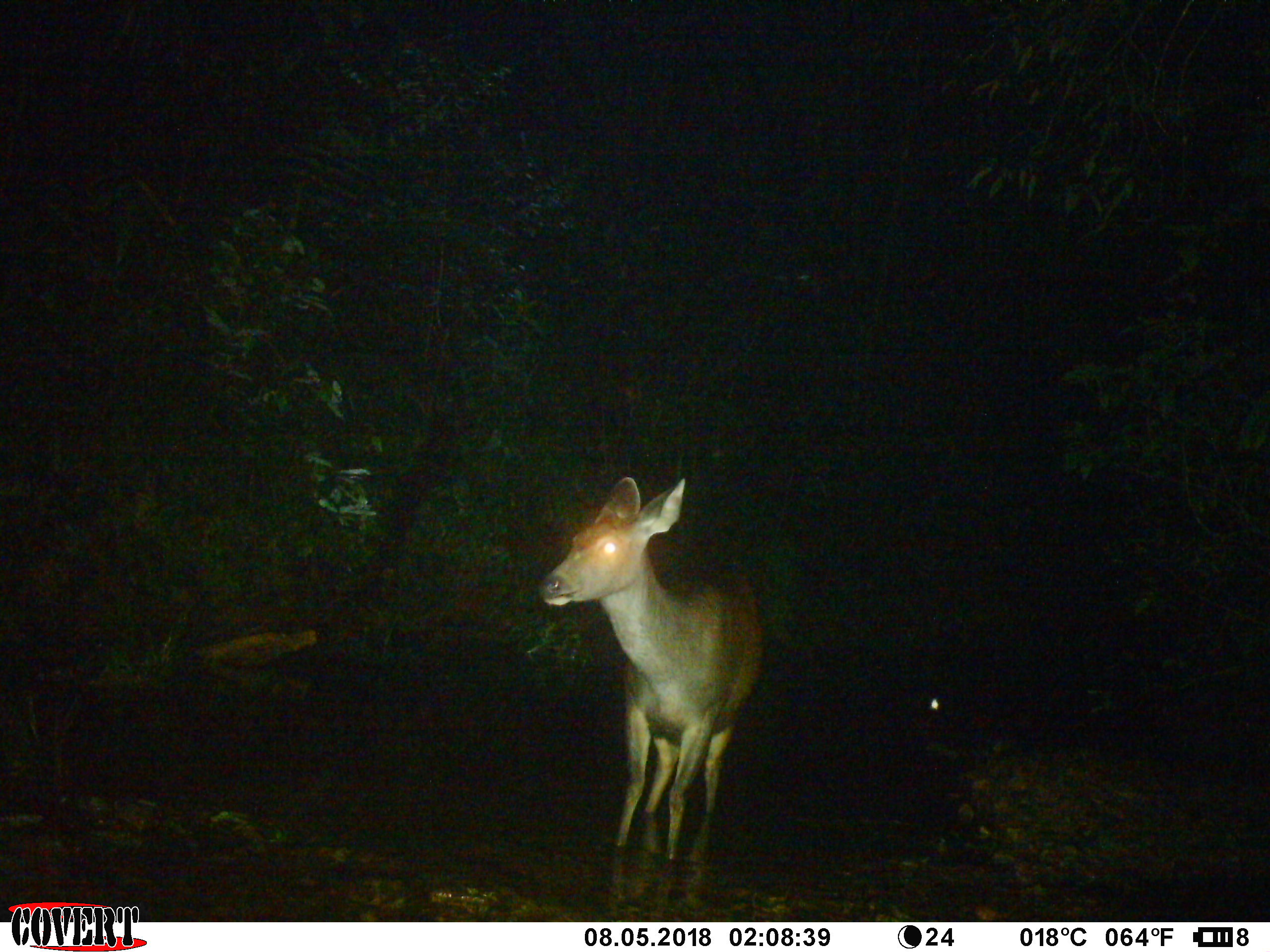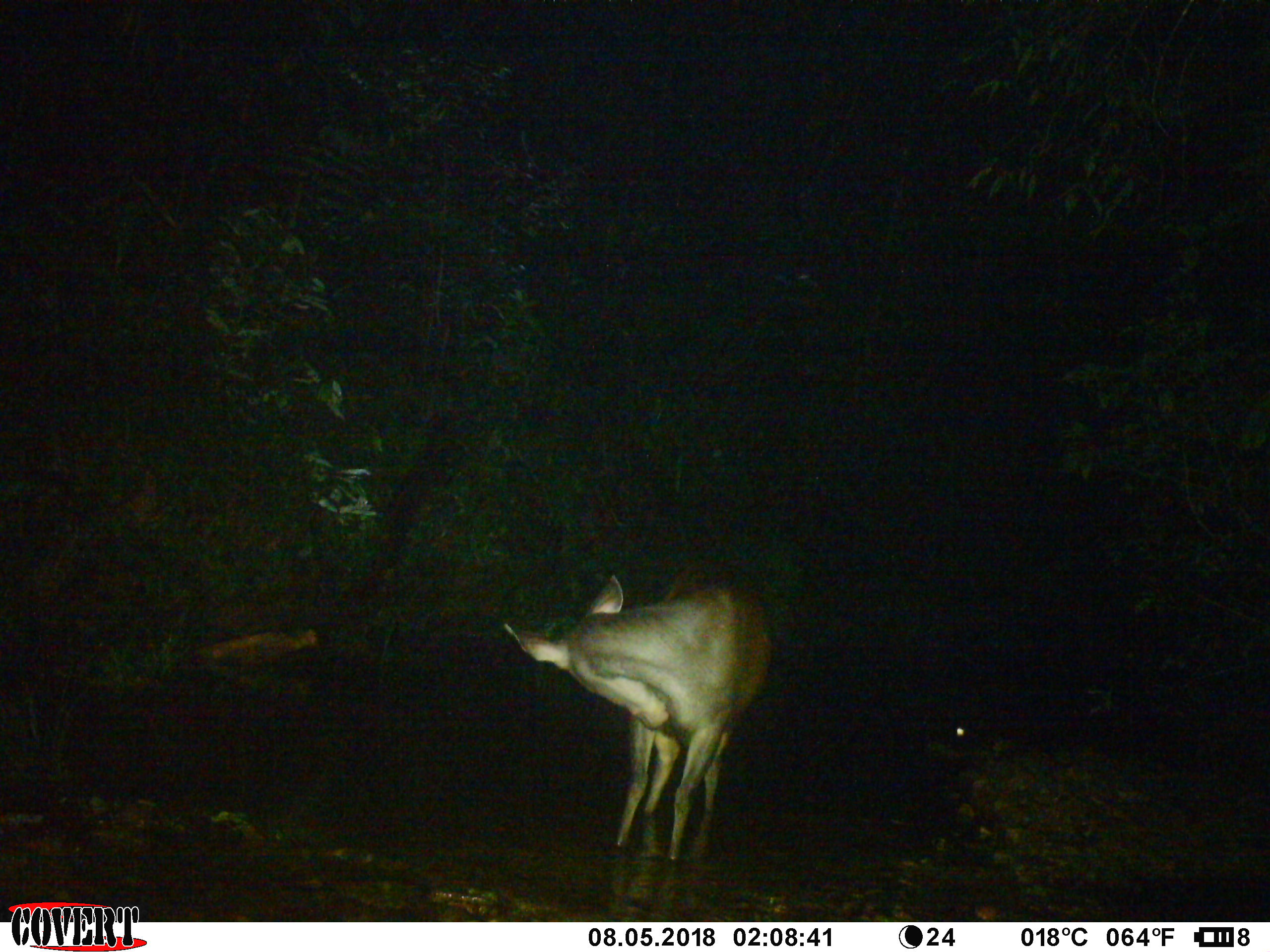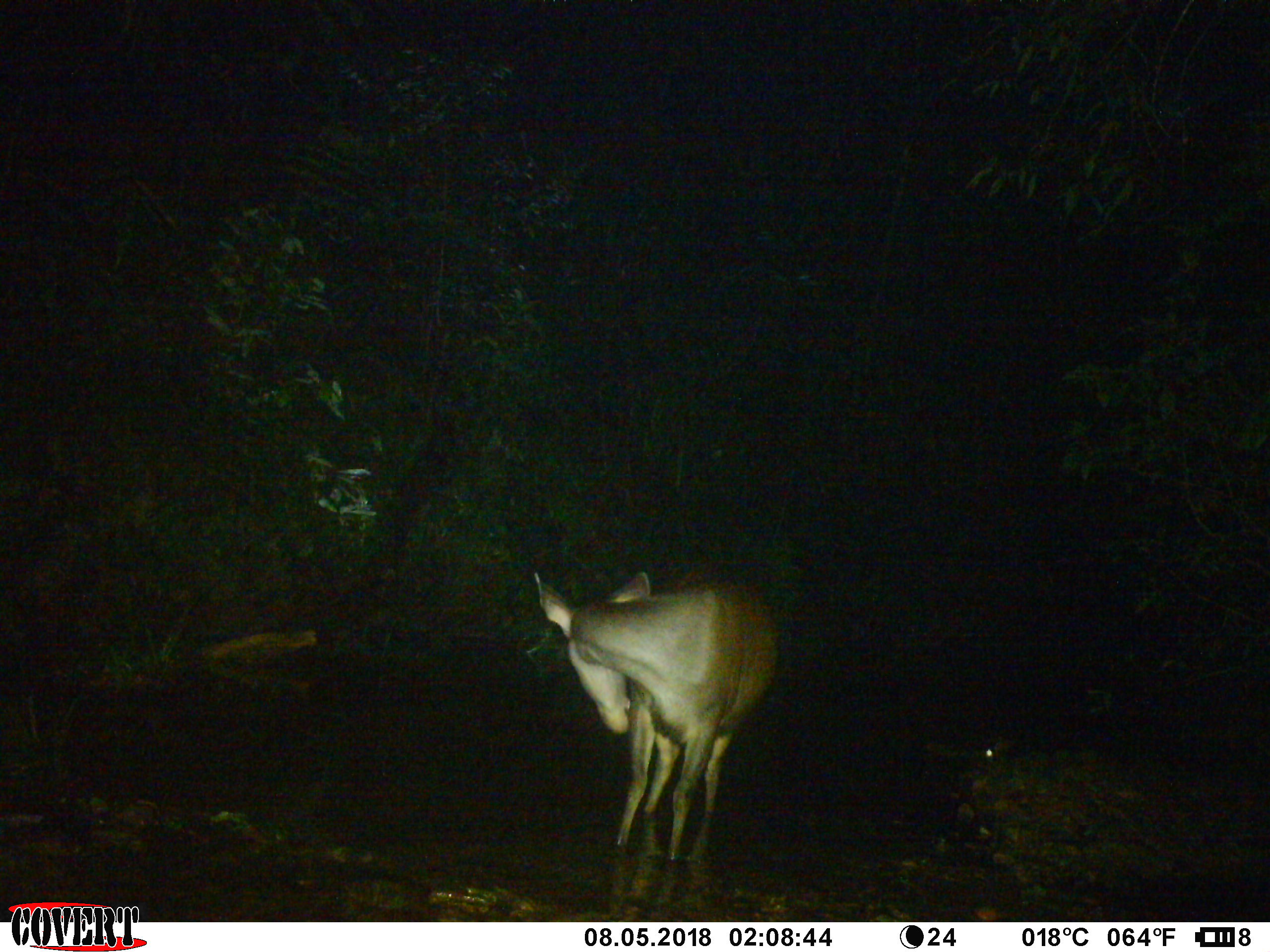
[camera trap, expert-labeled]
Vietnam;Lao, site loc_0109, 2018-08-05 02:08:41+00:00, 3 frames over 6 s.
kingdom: Animalia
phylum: Chordata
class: Mammalia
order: Artiodactyla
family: Cervidae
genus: Rusa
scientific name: Rusa unicolor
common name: sambar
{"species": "sambar (Rusa unicolor)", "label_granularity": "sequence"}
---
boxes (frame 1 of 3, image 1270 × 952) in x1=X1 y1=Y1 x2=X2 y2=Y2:
sambar: x1=537 y1=474 x2=764 y2=866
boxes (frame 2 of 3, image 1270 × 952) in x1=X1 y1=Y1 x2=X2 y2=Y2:
sambar: x1=502 y1=557 x2=774 y2=860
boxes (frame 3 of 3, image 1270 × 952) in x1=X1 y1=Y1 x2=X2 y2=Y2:
sambar: x1=533 y1=557 x2=781 y2=860